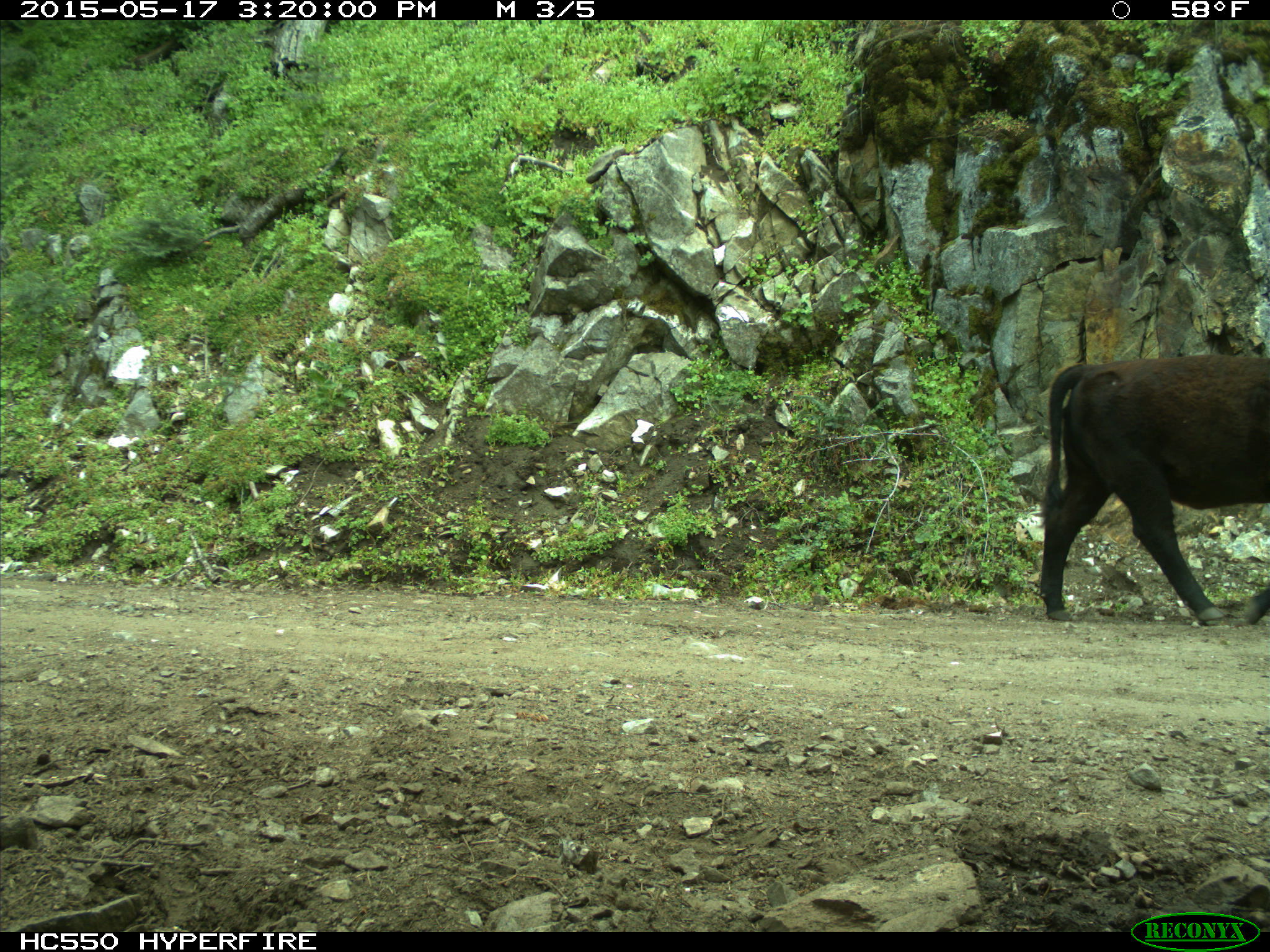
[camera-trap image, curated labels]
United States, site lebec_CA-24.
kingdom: Animalia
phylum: Chordata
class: Mammalia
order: Artiodactyla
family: Bovidae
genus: Bos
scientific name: Bos taurus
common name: domestic cow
Bos taurus (domestic cow).